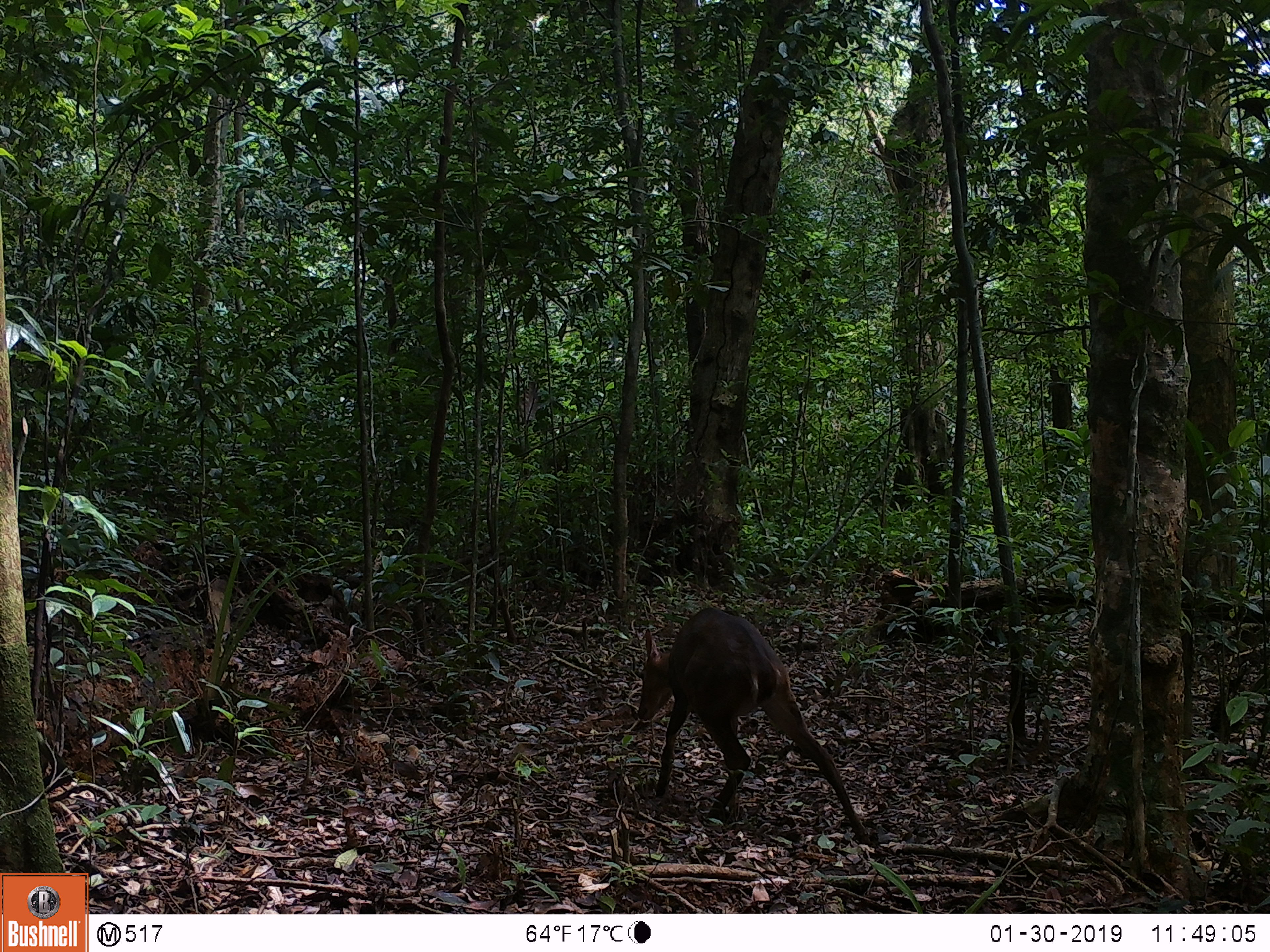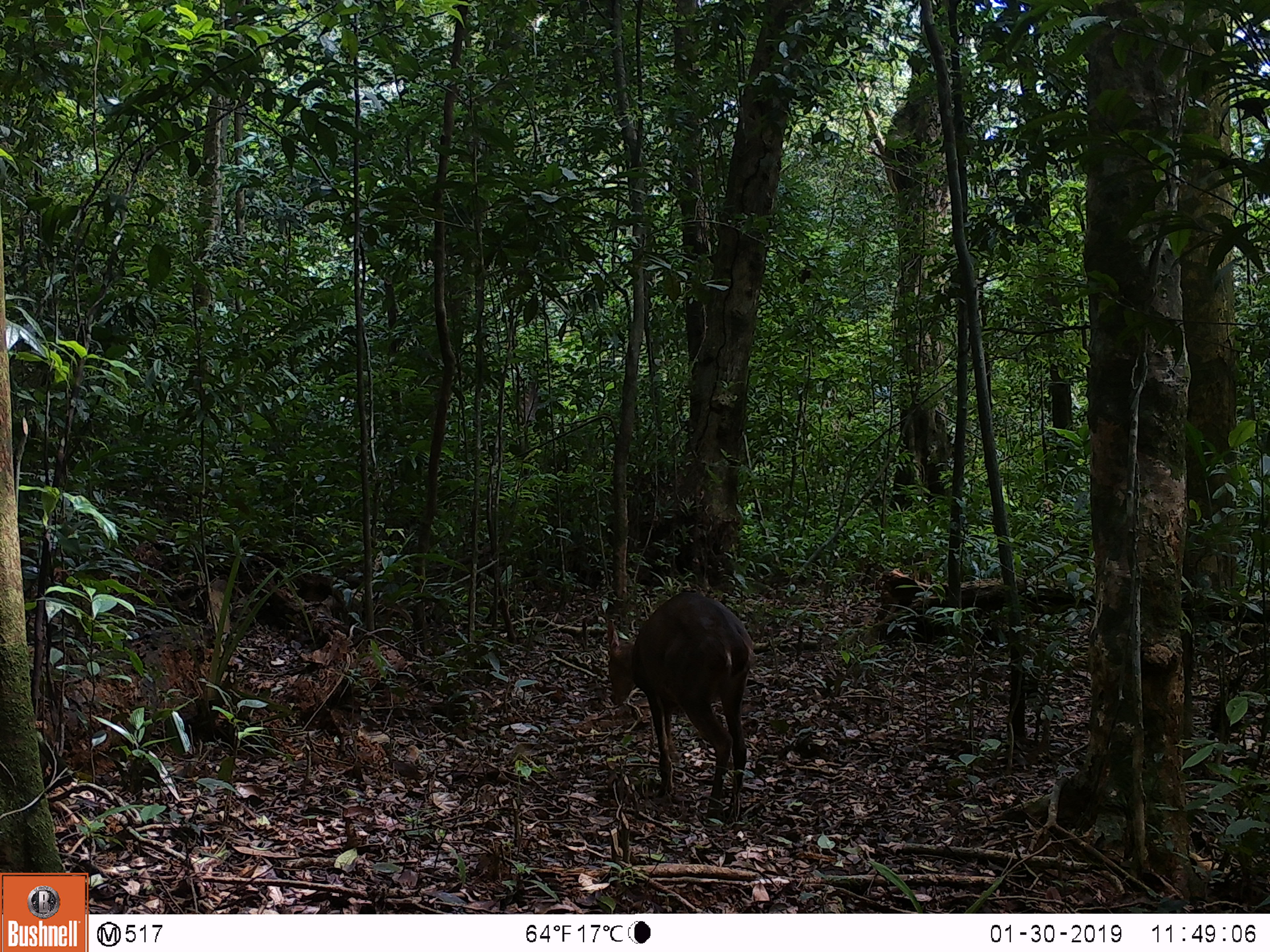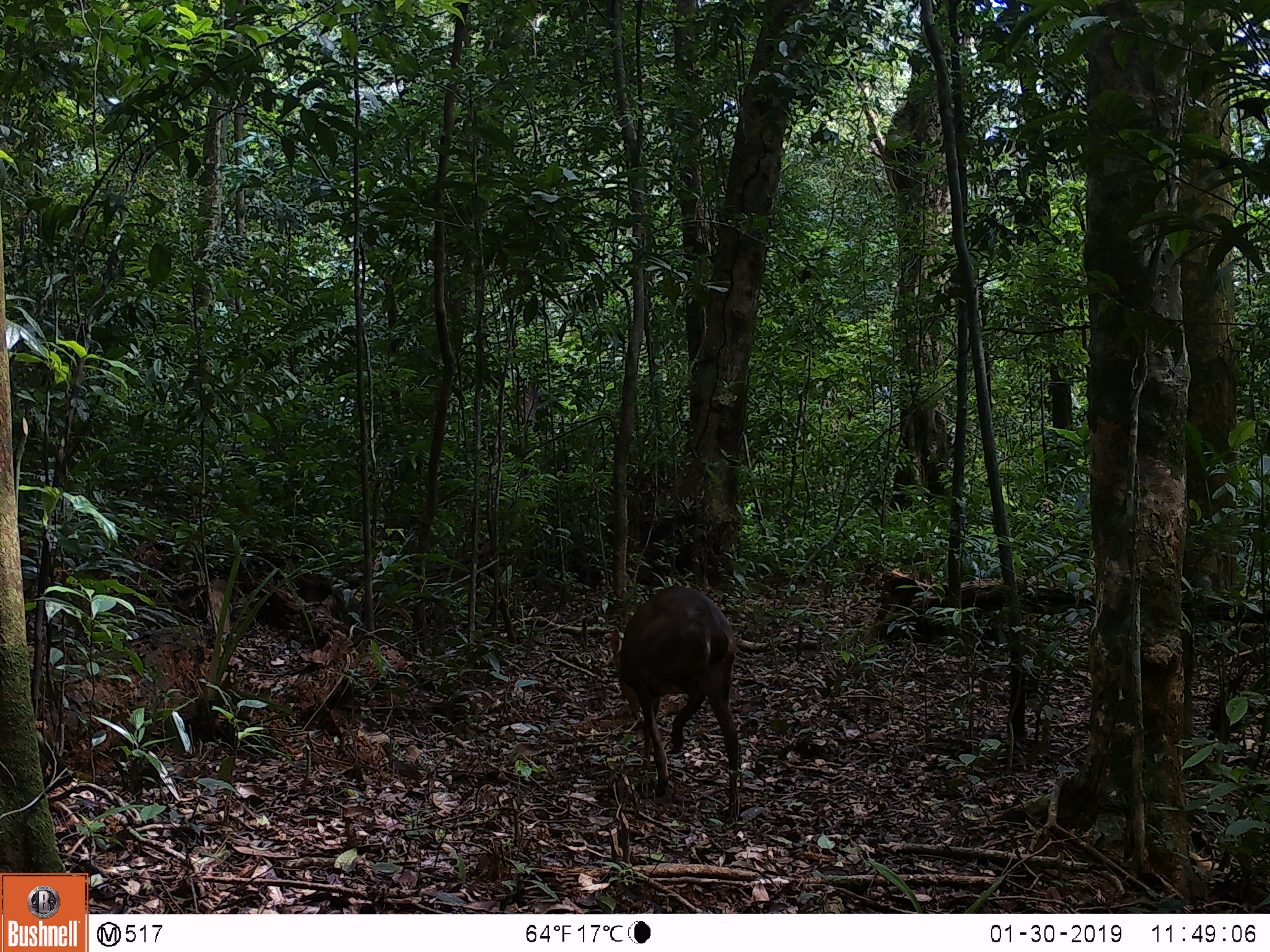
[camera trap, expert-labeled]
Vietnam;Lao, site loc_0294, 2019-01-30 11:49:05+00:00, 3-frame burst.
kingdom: Animalia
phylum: Chordata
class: Mammalia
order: Artiodactyla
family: Cervidae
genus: Muntiacus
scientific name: Muntiacus vuquangensis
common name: large-antlered muntjac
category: large antlered muntjac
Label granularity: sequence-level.